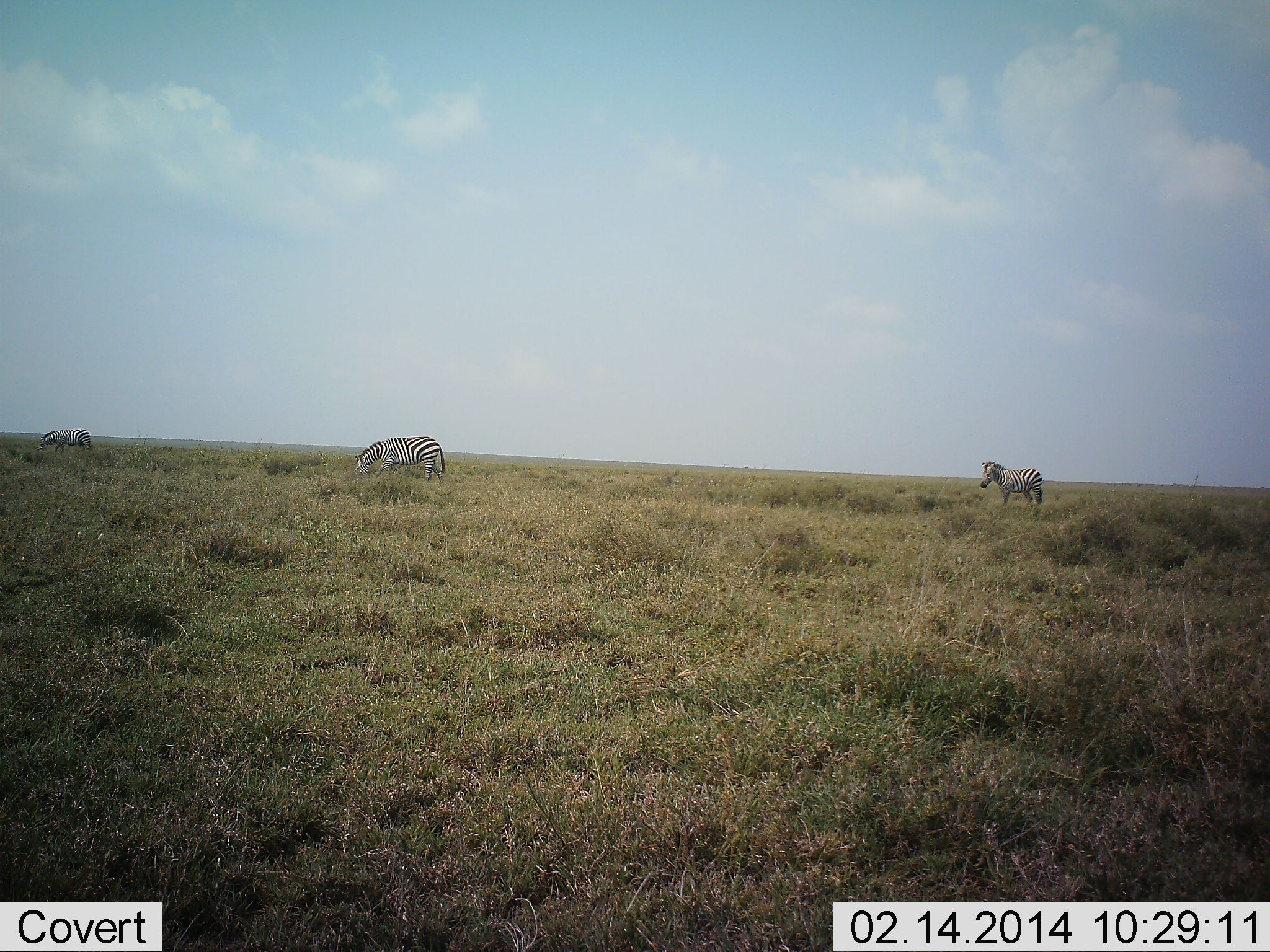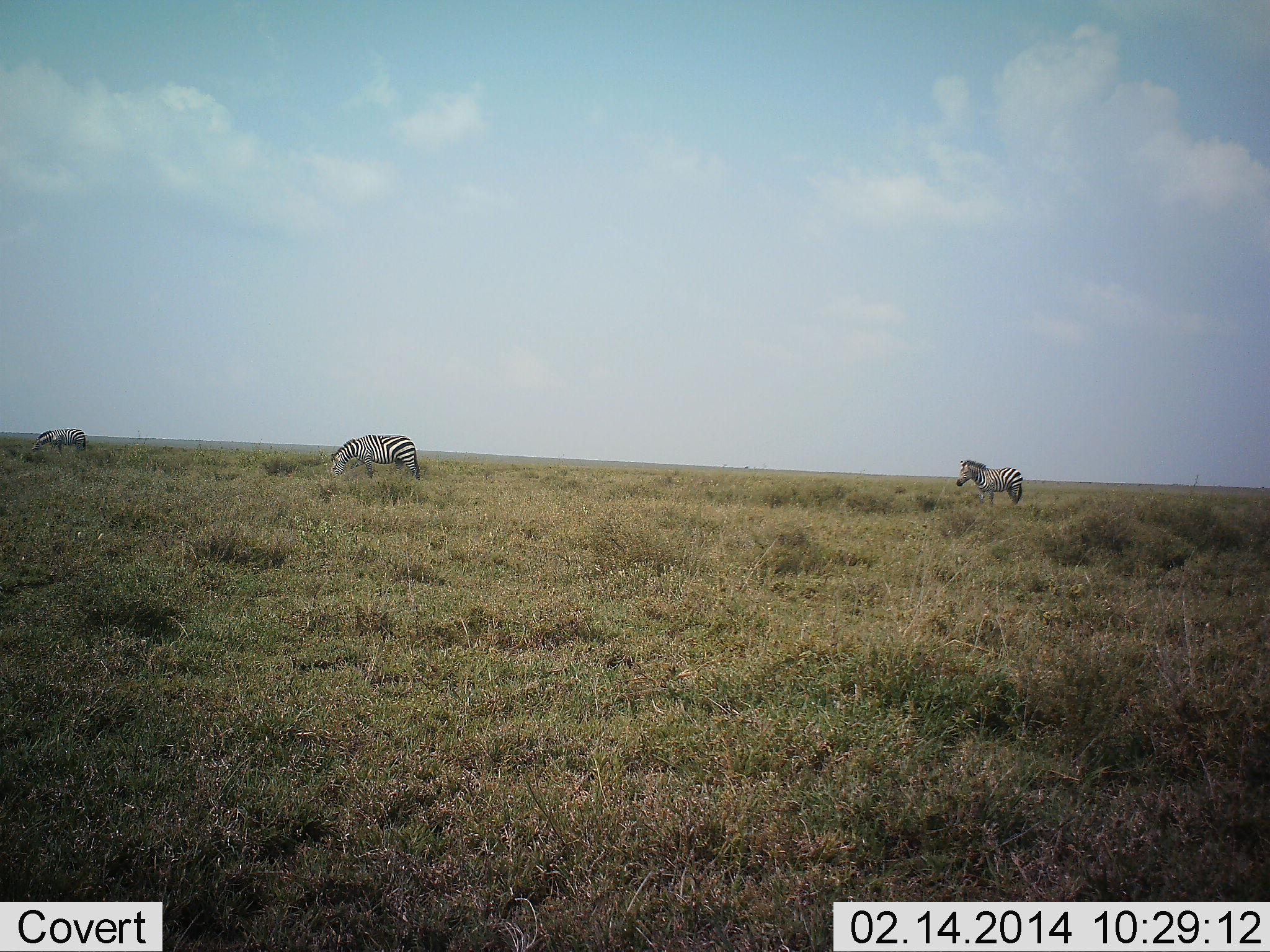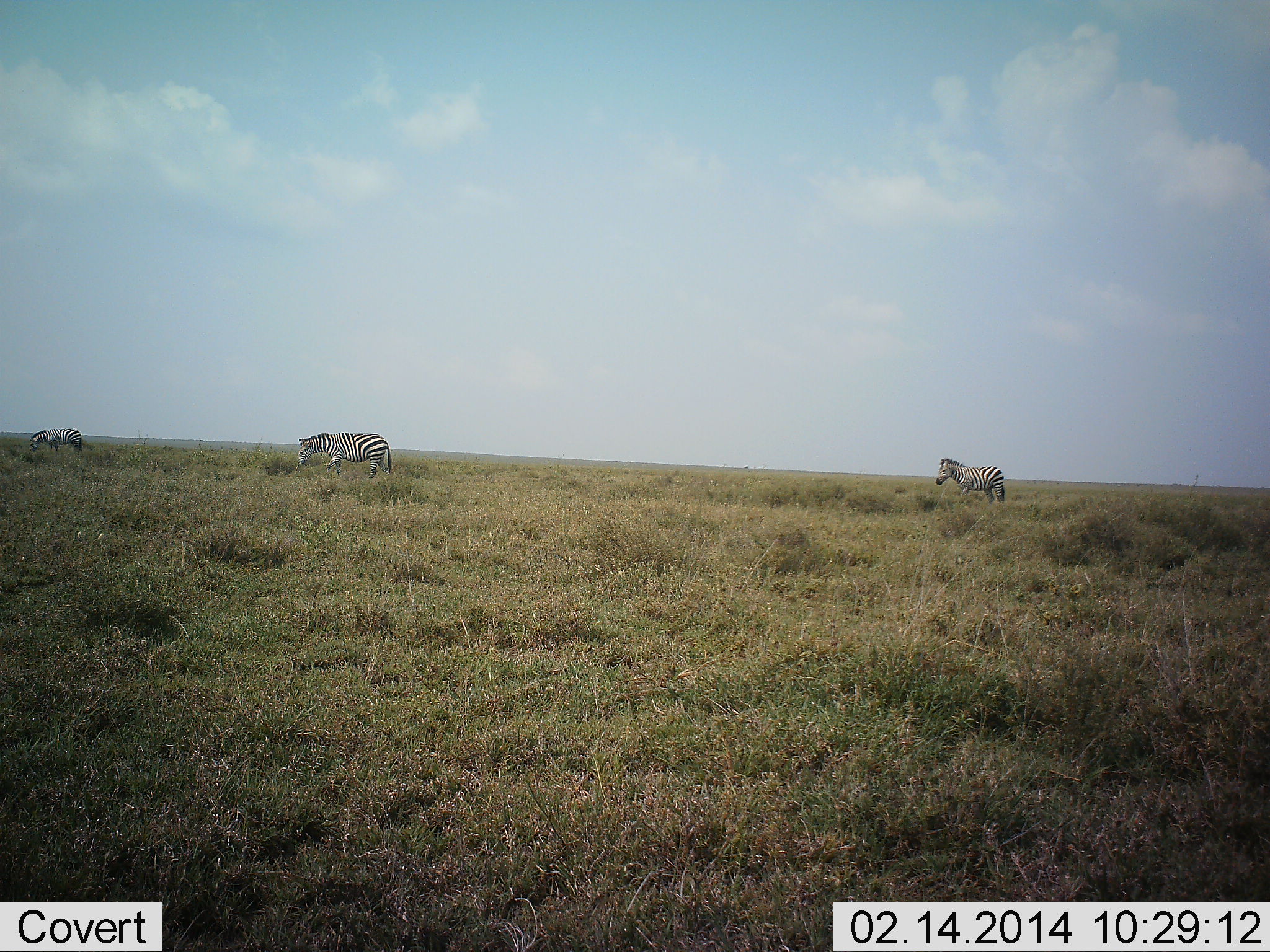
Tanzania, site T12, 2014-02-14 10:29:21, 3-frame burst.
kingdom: Animalia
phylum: Chordata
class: Mammalia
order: Perissodactyla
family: Equidae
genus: Equus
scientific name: Equus quagga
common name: plains zebra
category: zebra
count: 3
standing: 30%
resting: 0%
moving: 80%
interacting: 0%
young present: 0%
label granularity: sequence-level